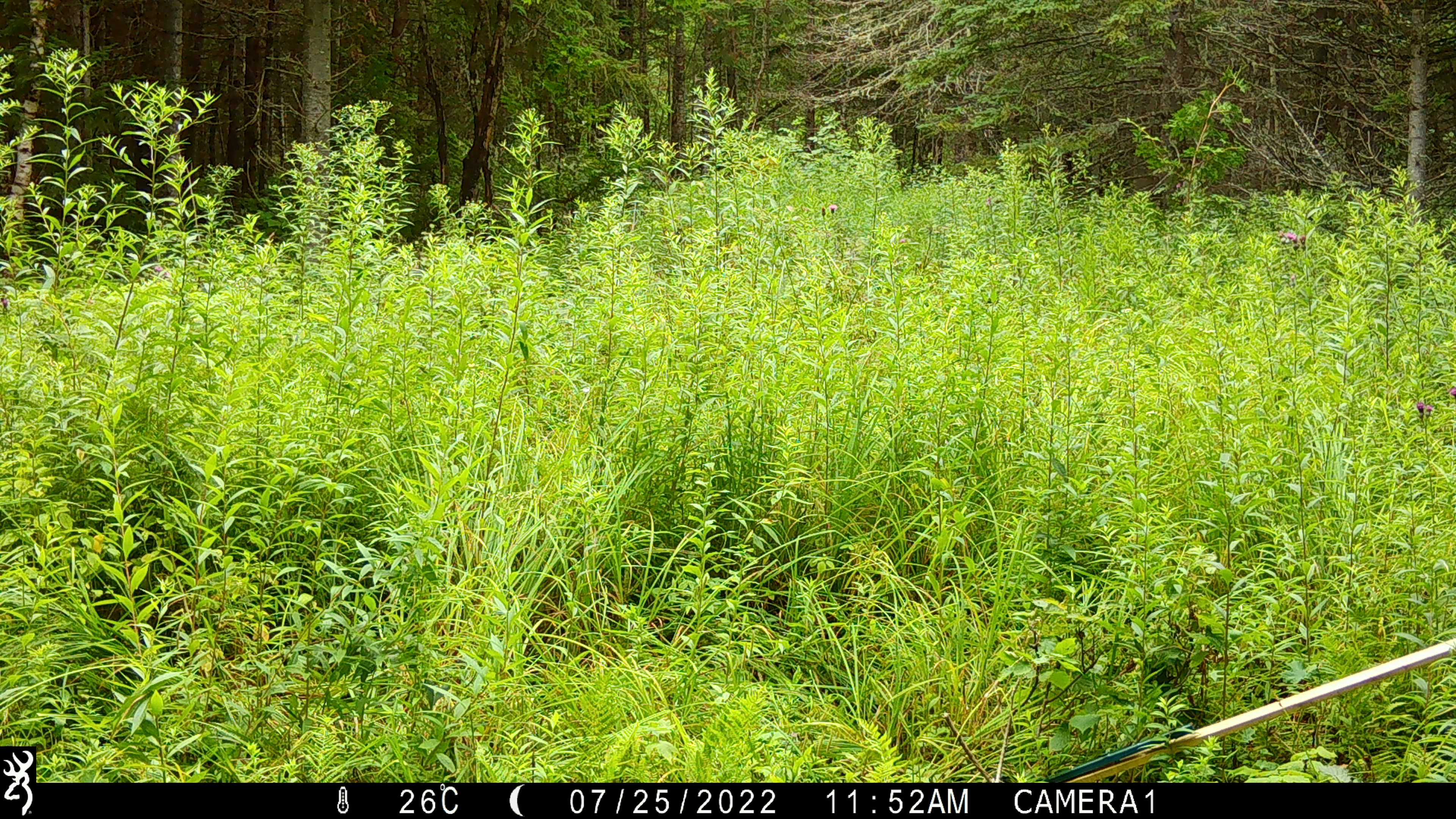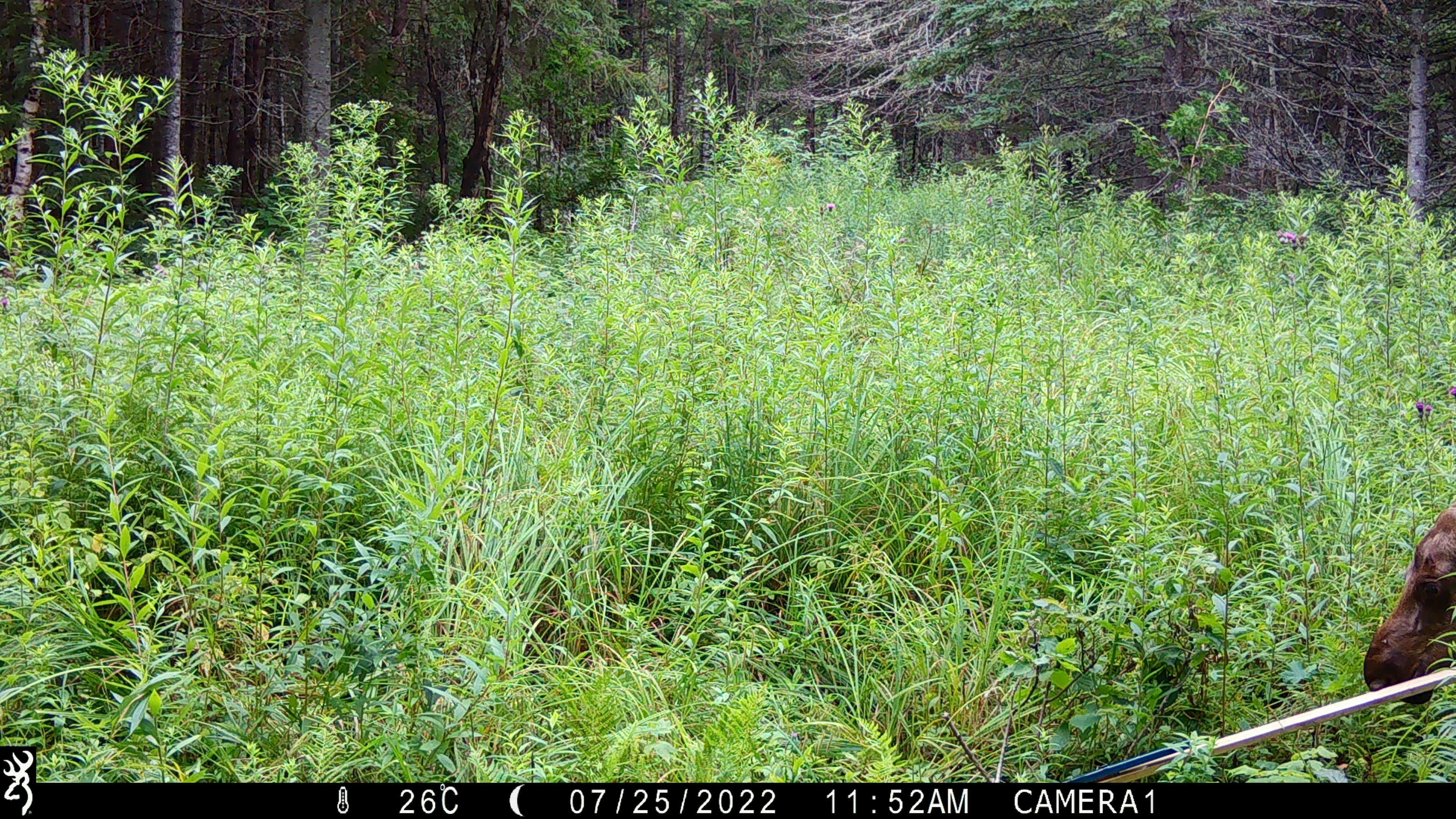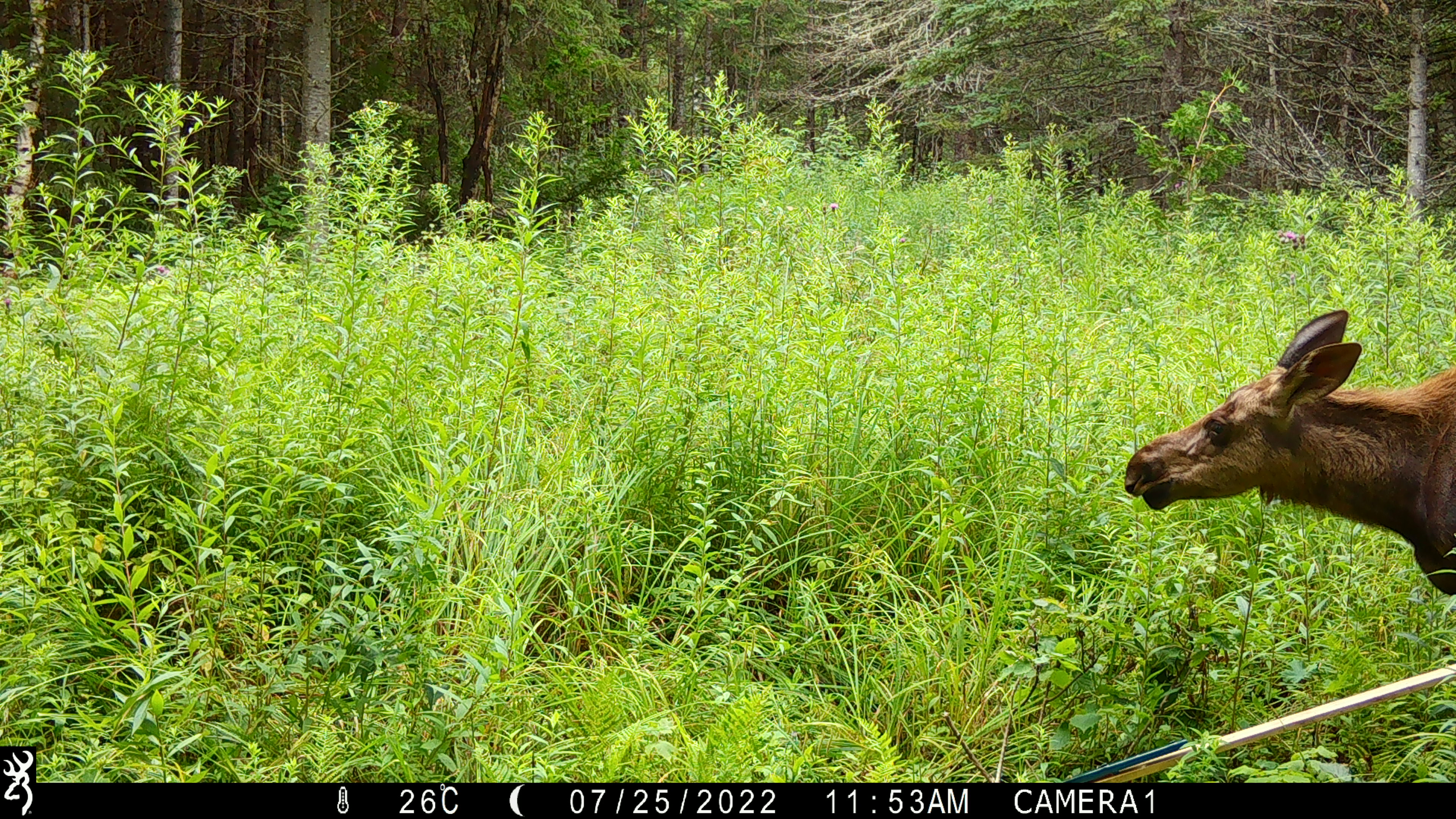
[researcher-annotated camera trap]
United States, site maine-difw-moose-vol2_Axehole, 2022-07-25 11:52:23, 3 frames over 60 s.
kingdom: Animalia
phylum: Chordata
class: Mammalia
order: Artiodactyla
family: Cervidae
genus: Alces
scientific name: Alces alces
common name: moose